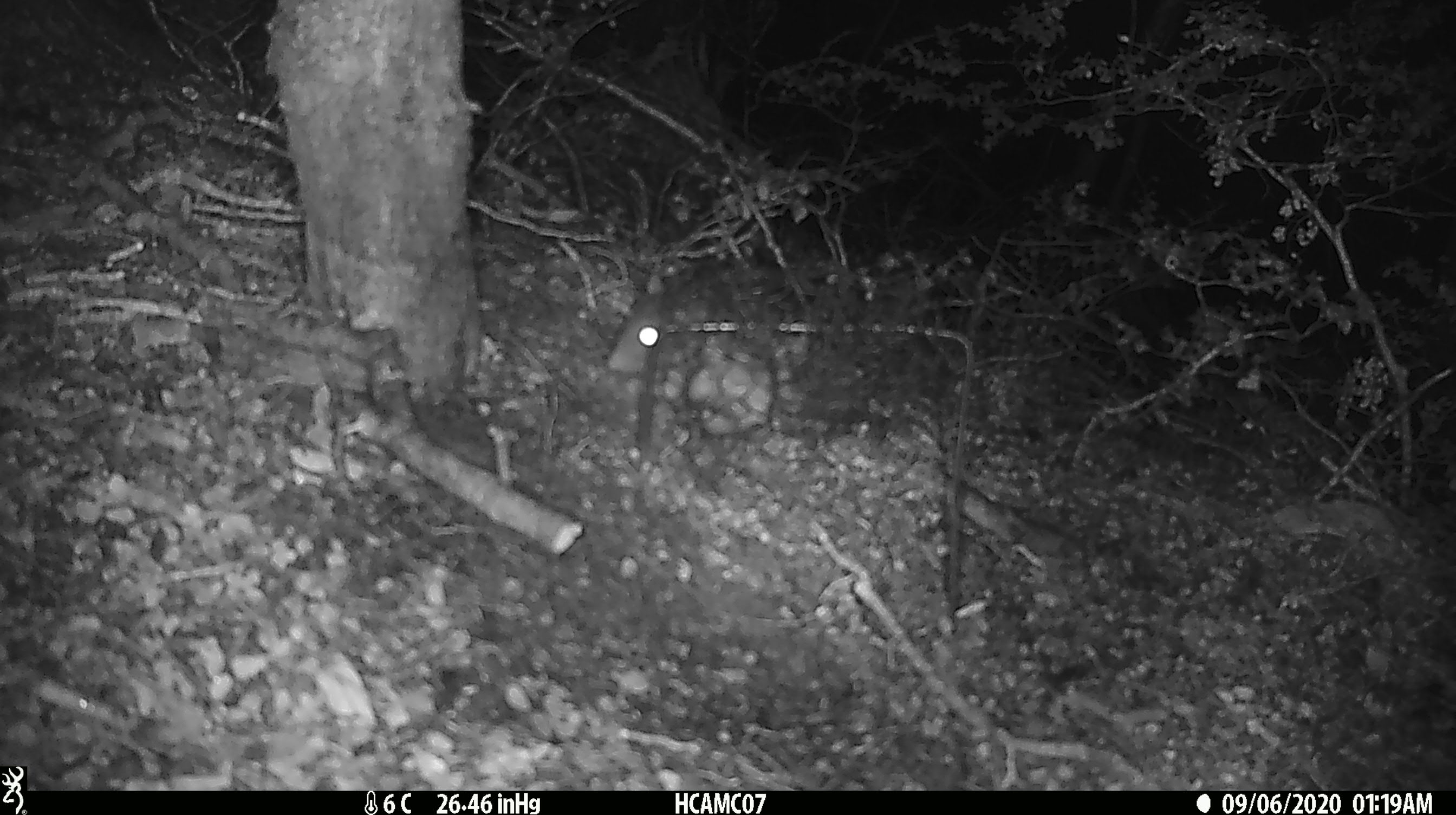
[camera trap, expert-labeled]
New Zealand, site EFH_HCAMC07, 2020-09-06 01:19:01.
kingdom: Animalia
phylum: Chordata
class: Mammalia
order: Rodentia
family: Muridae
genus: Rattus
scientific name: Rattus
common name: rat